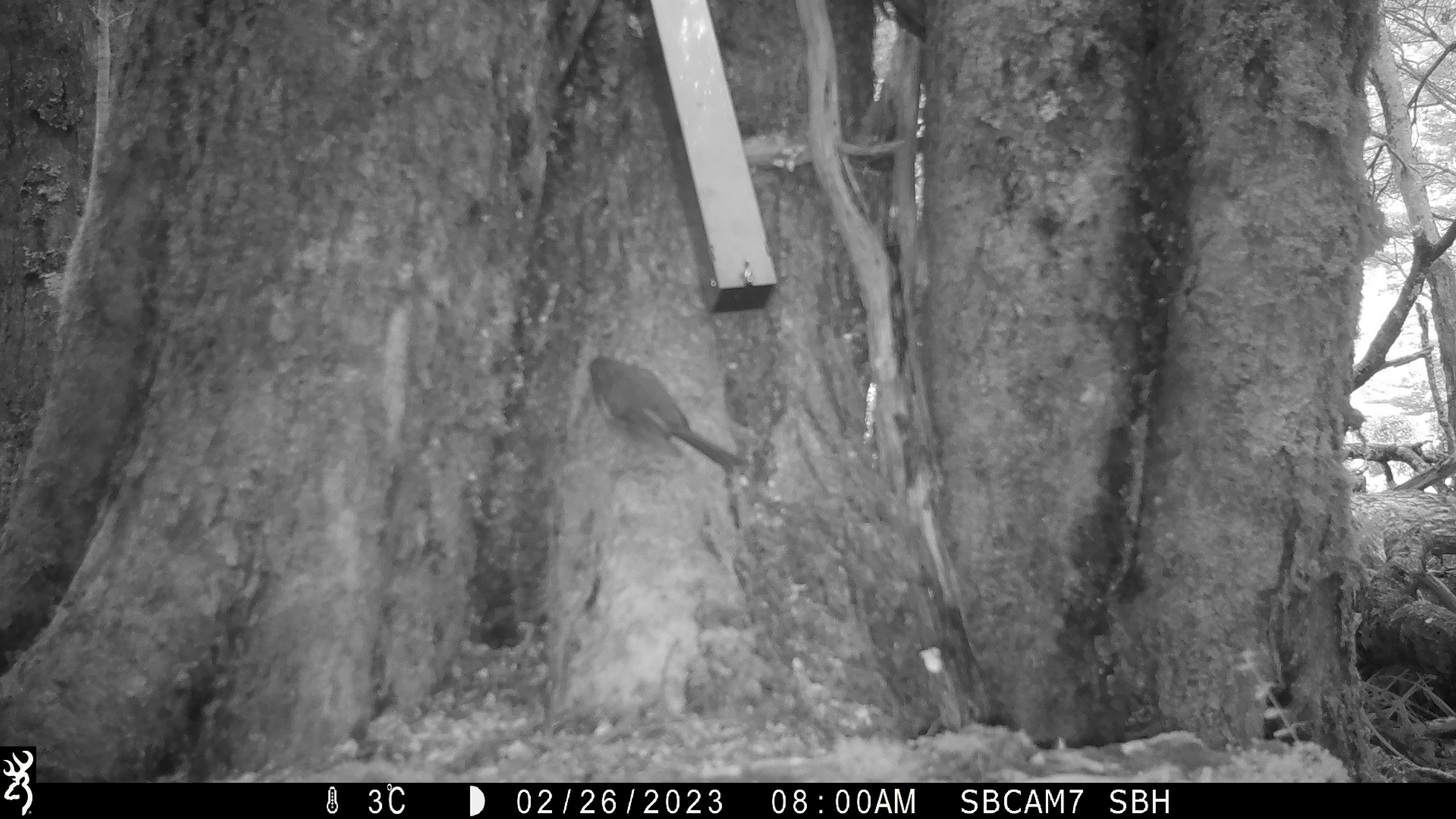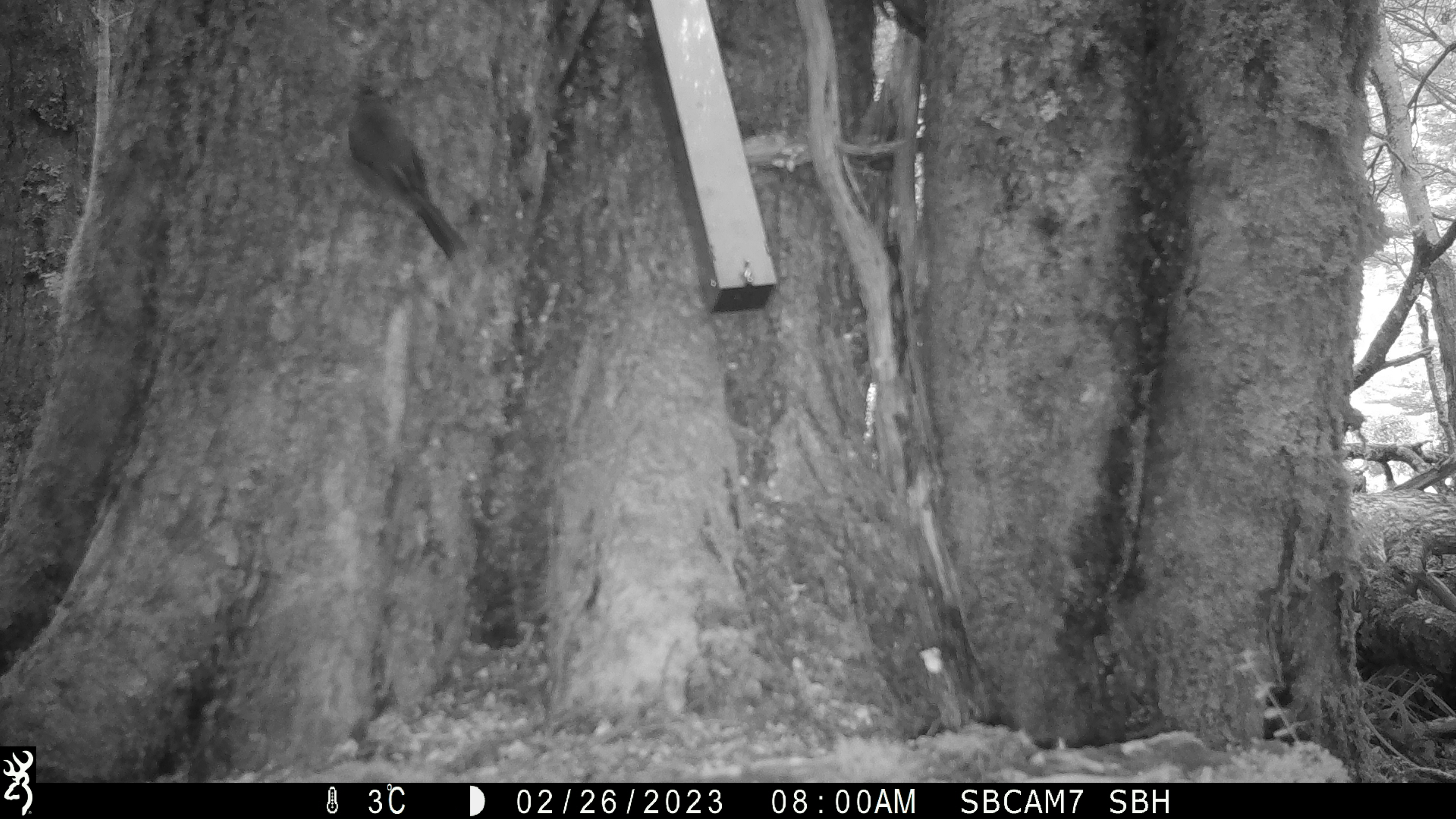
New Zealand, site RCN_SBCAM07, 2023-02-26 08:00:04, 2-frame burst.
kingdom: Animalia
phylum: Chordata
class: Aves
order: Passeriformes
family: Meliphagidae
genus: Anthornis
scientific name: Anthornis melanura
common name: new zealand bellbird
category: bellbird